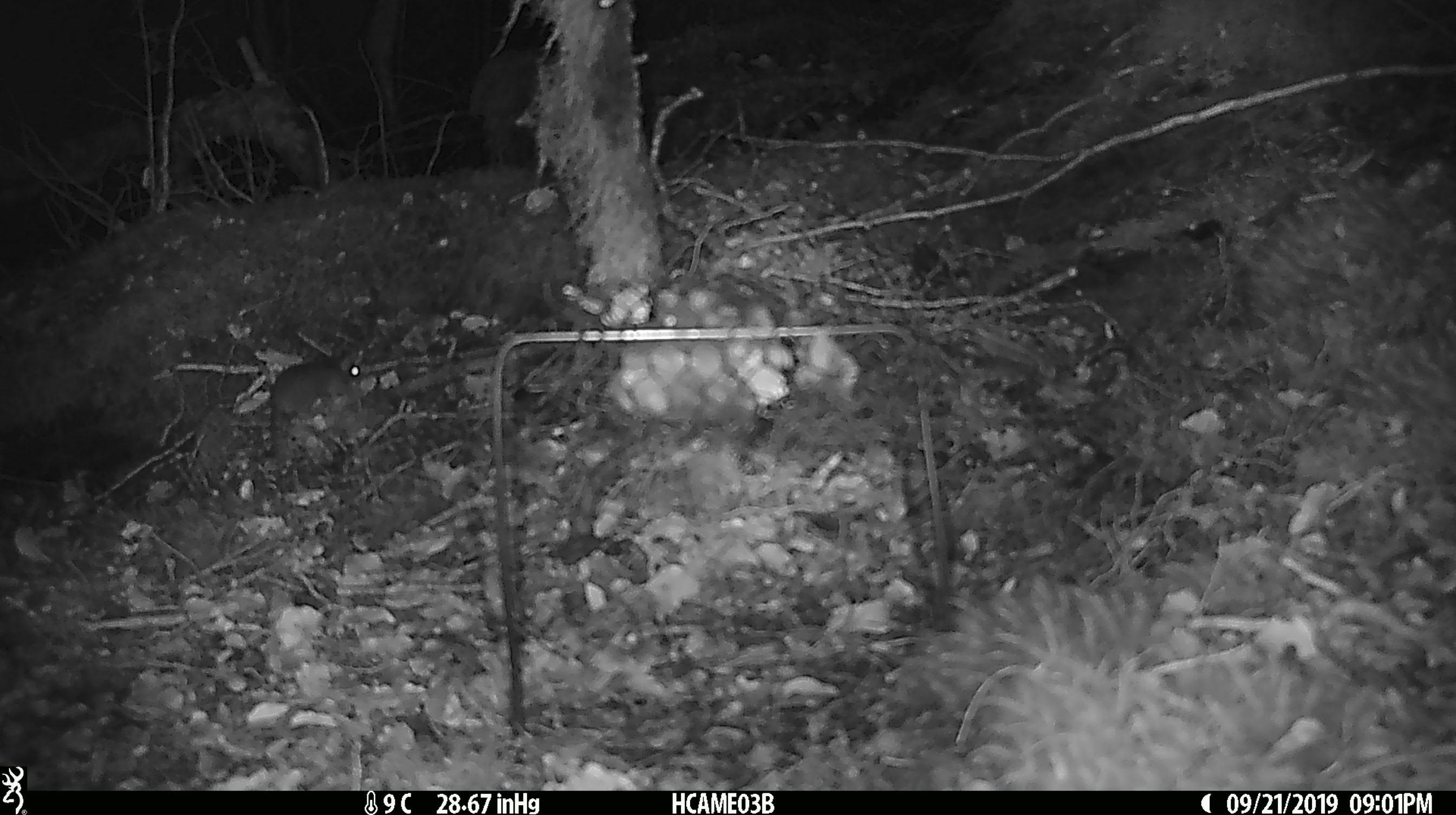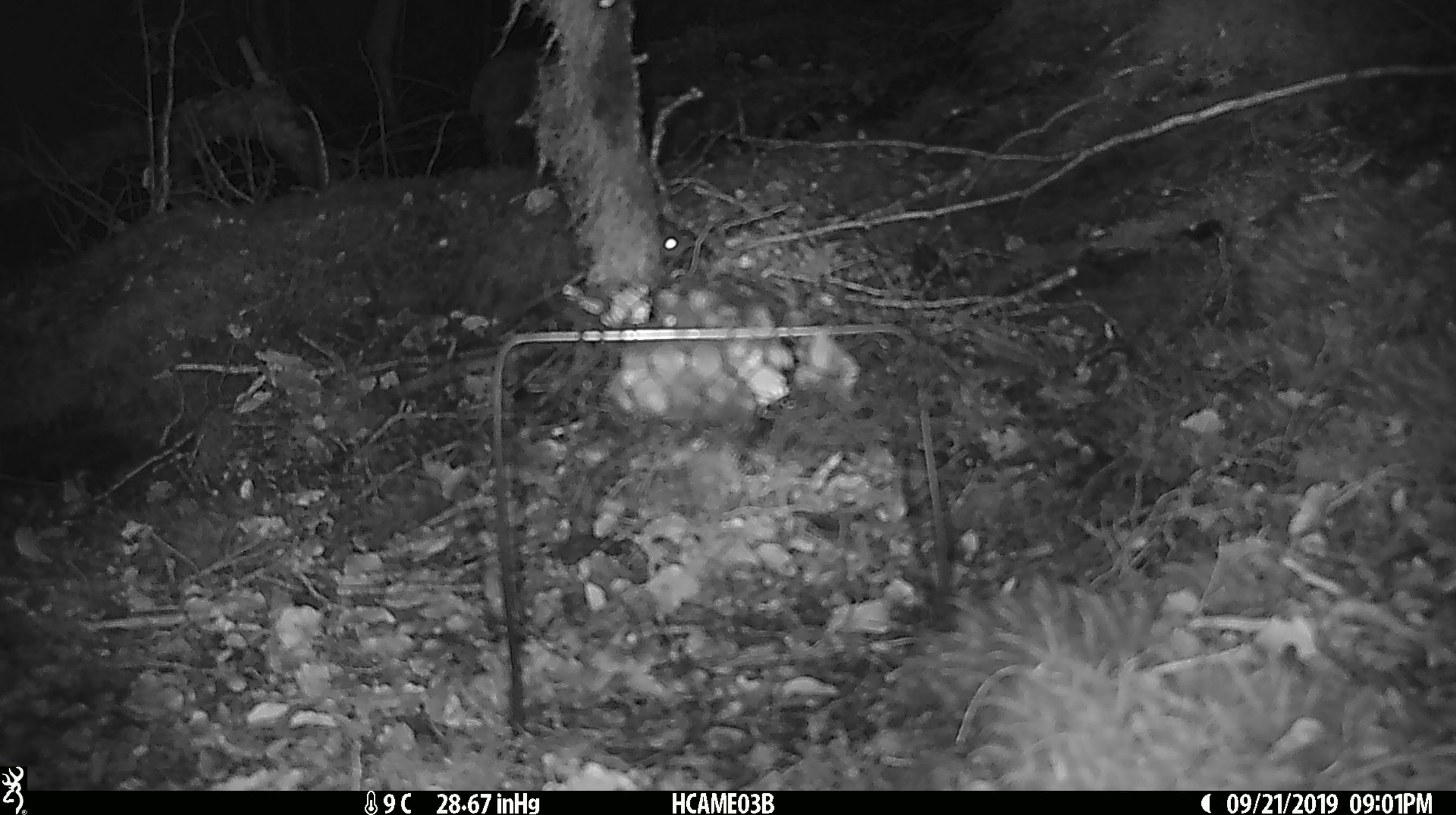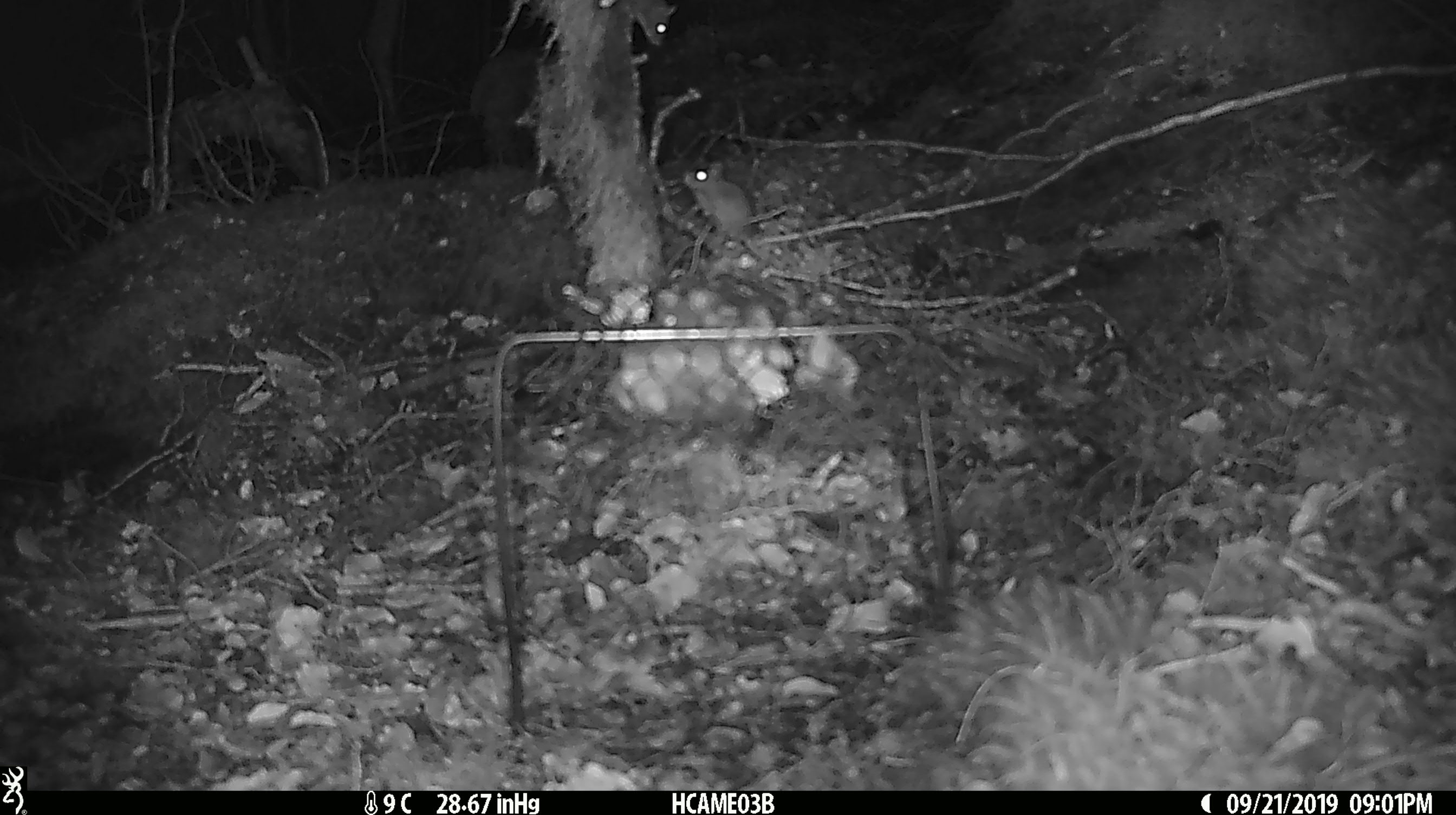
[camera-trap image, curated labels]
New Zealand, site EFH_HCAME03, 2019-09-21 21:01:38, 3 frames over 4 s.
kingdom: Animalia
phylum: Chordata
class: Mammalia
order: Rodentia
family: Muridae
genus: Mus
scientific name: Mus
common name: mouse